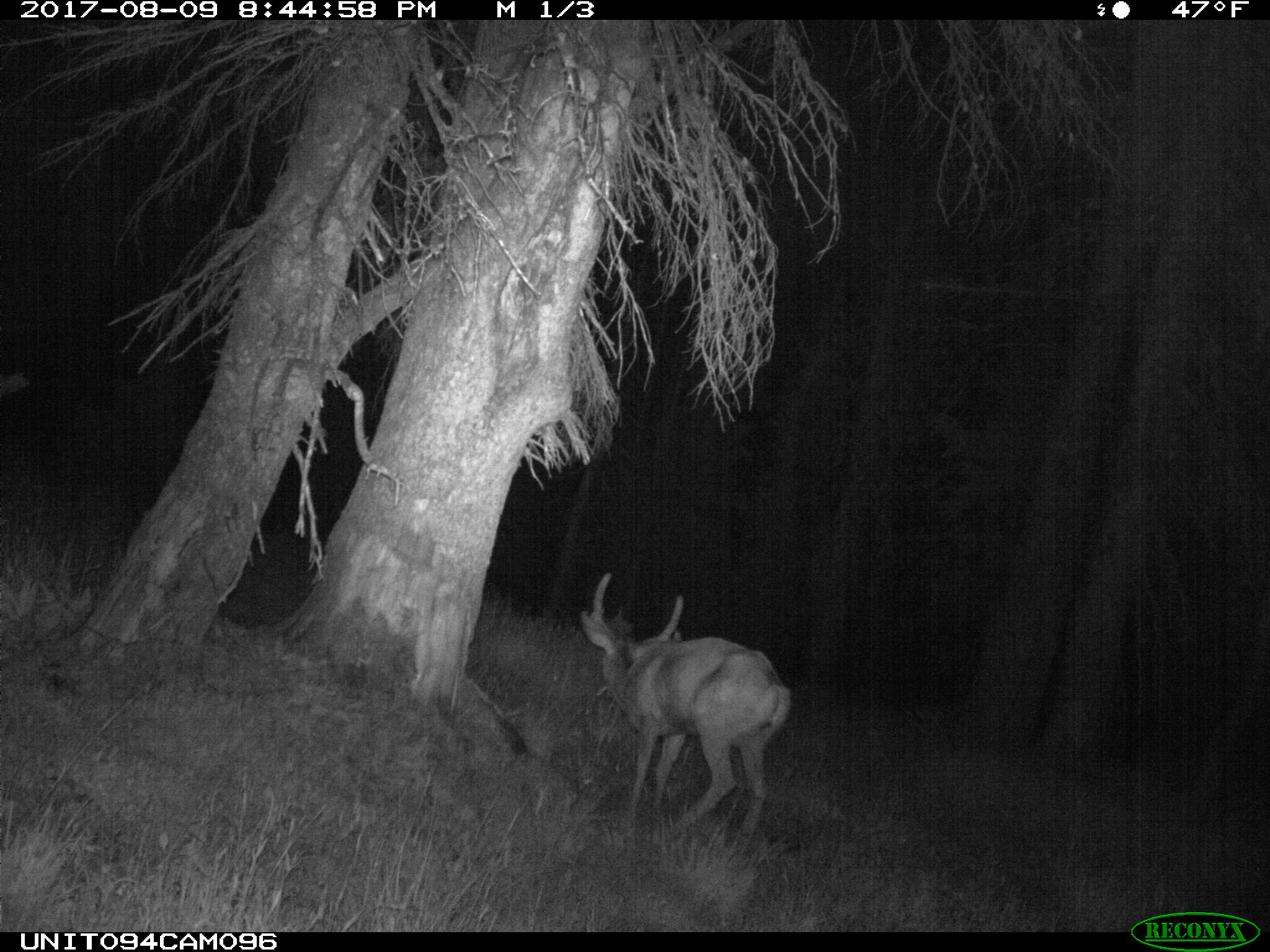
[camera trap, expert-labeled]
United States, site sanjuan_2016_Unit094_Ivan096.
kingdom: Animalia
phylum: Chordata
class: Mammalia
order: Artiodactyla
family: Cervidae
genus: Odocoileus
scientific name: Odocoileus hemionus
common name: mule deer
Odocoileus hemionus (mule deer).